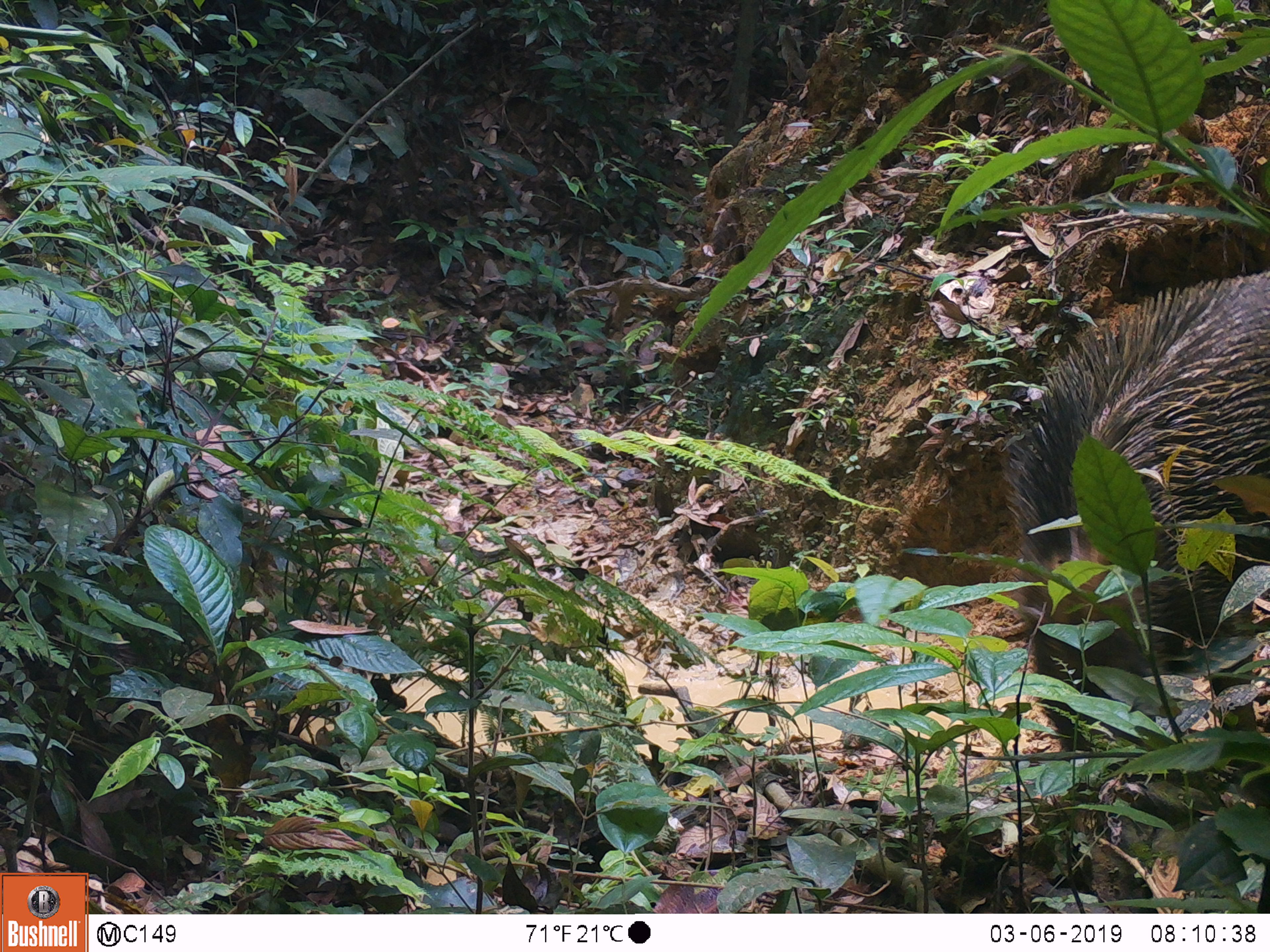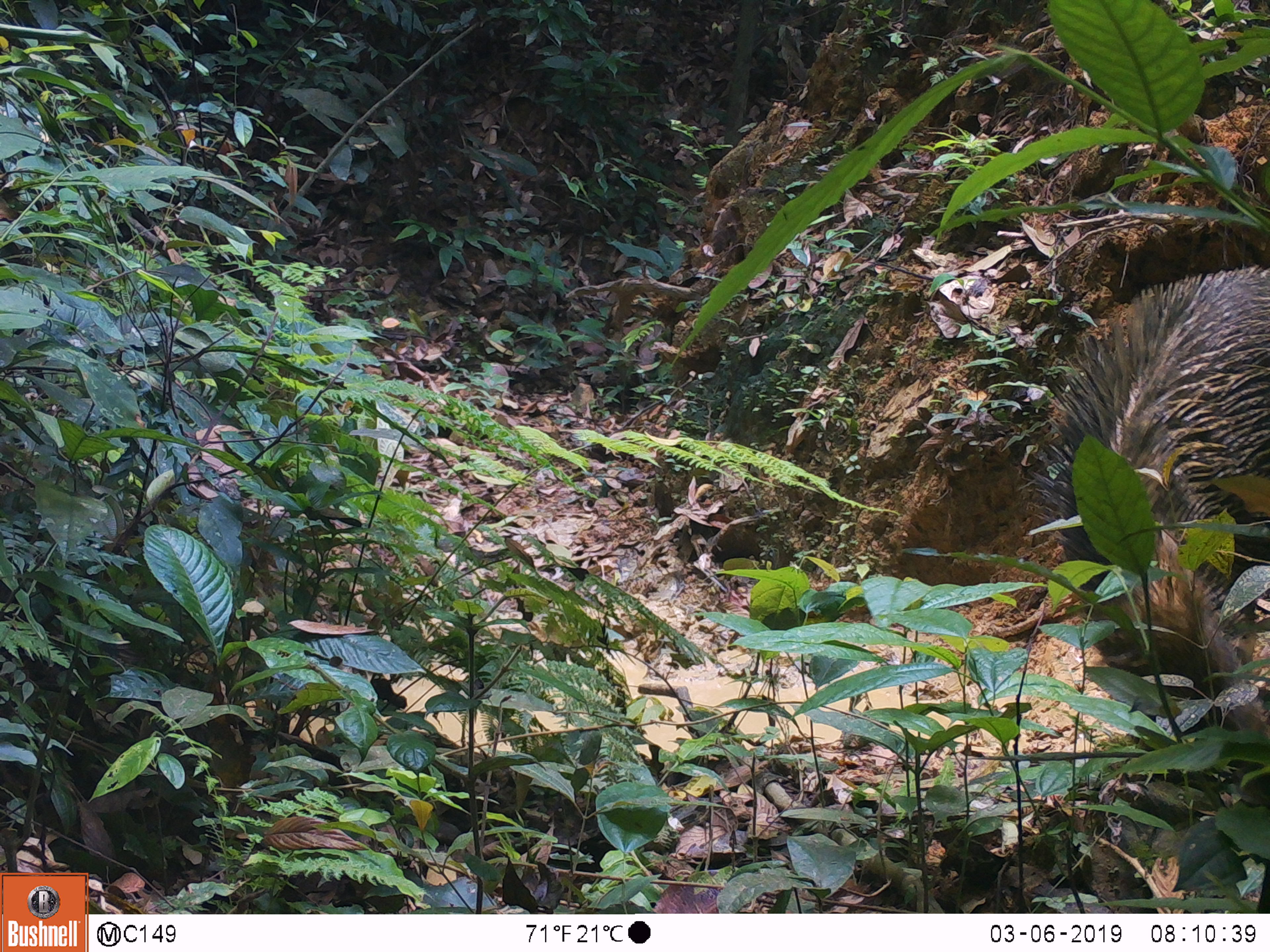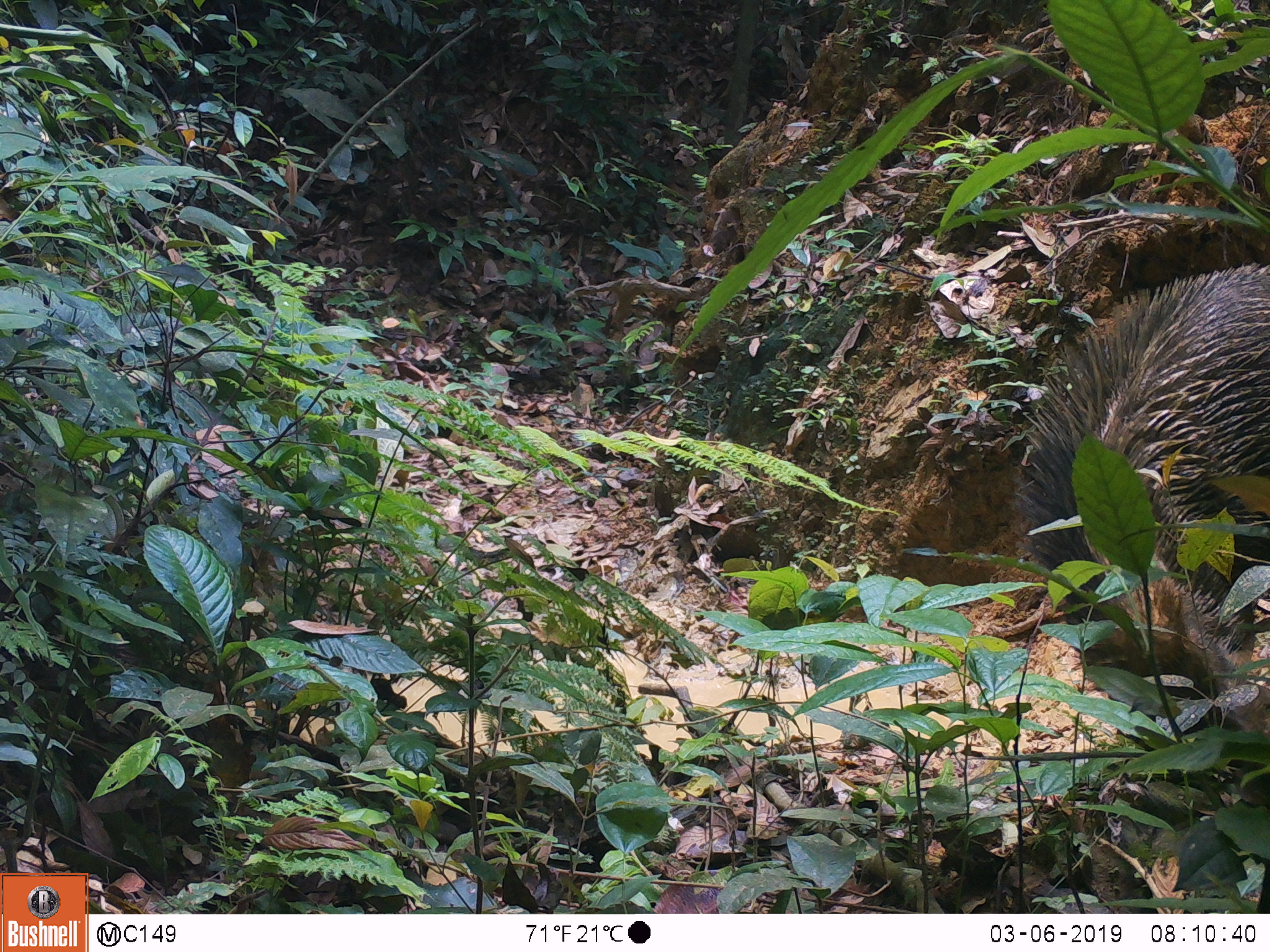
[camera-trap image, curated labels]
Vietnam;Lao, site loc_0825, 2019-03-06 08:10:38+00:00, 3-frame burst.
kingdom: Animalia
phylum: Chordata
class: Mammalia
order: Artiodactyla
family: Suidae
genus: Sus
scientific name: Sus scrofa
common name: eurasian wild pig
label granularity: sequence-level